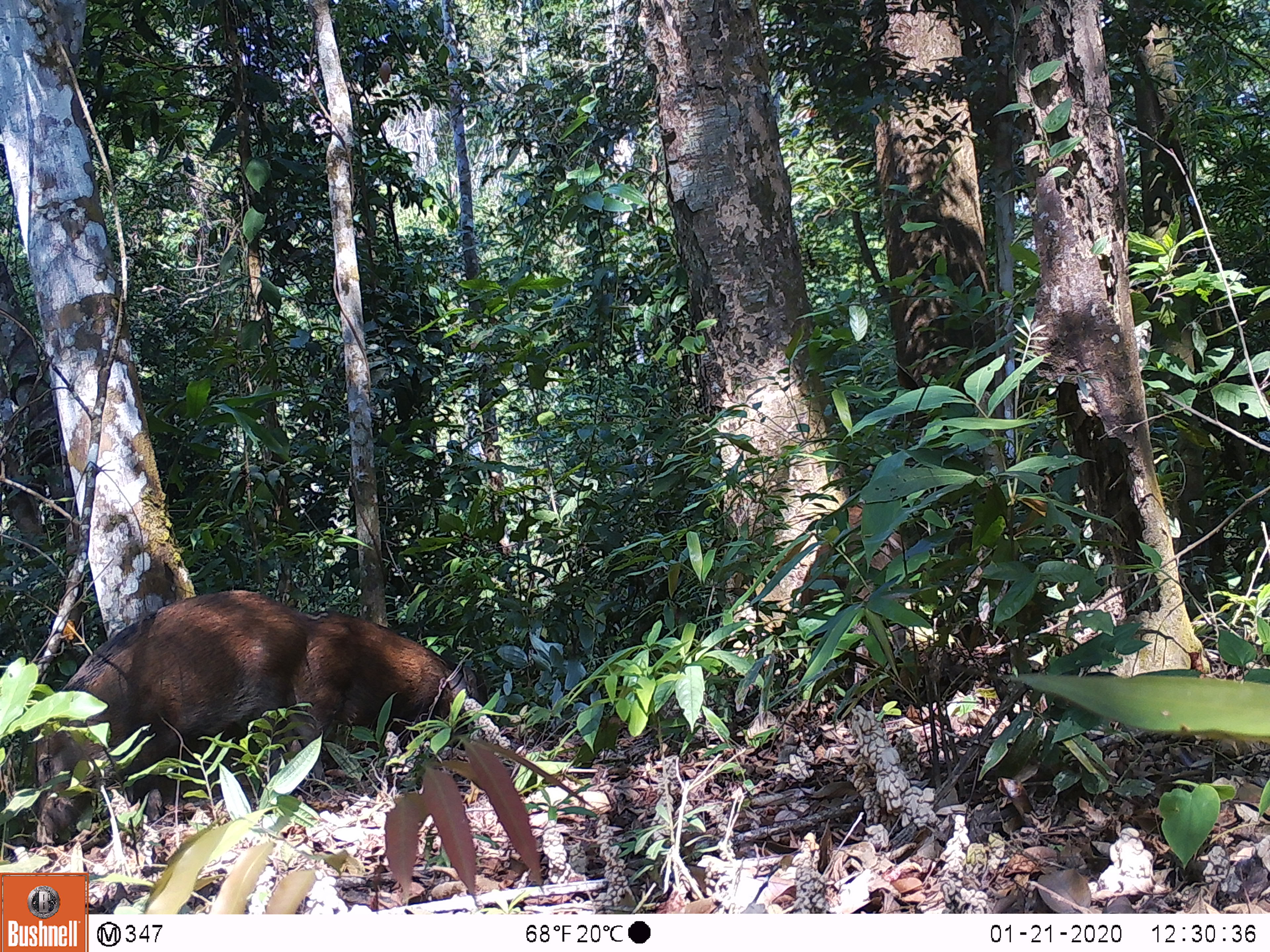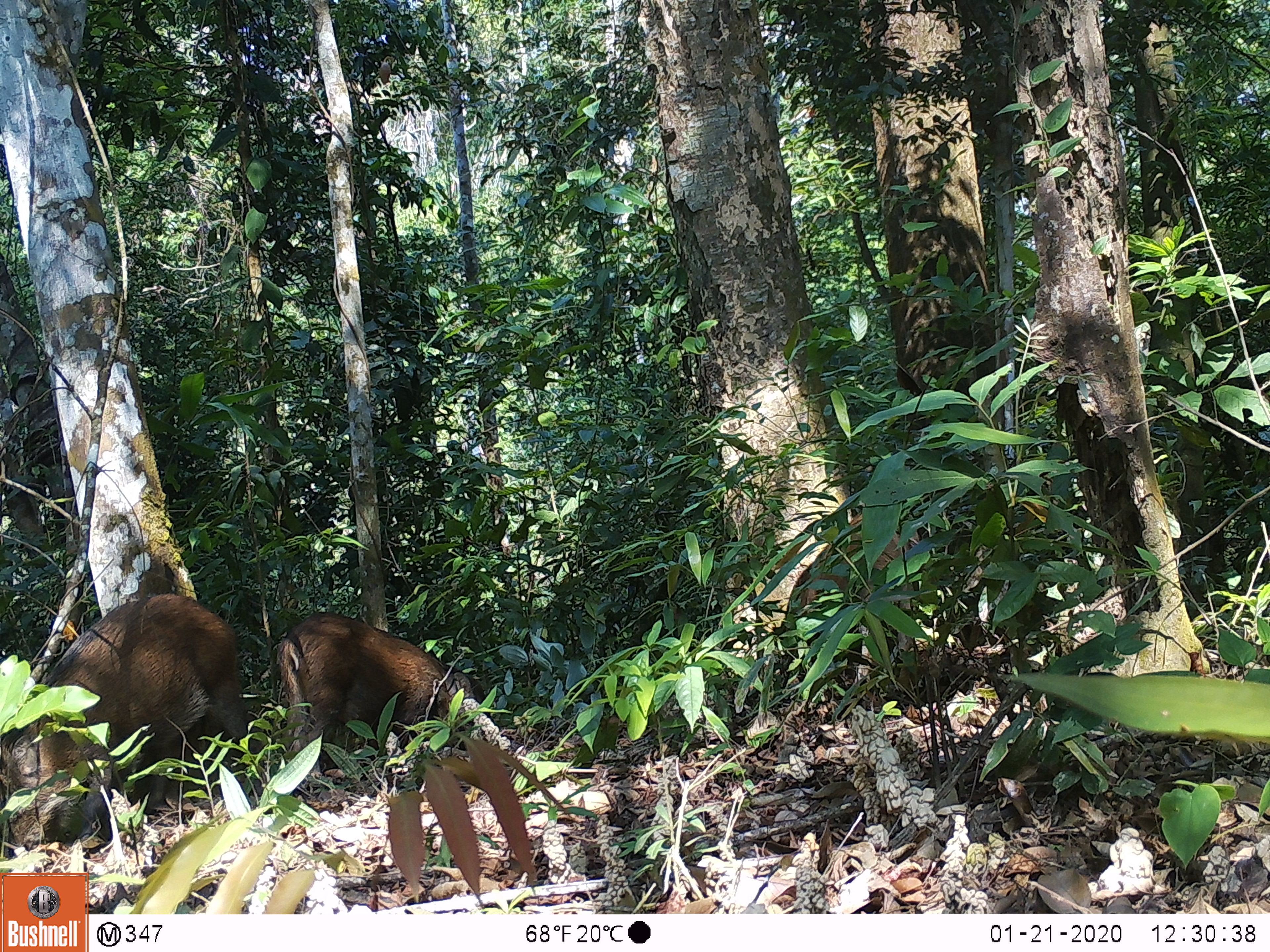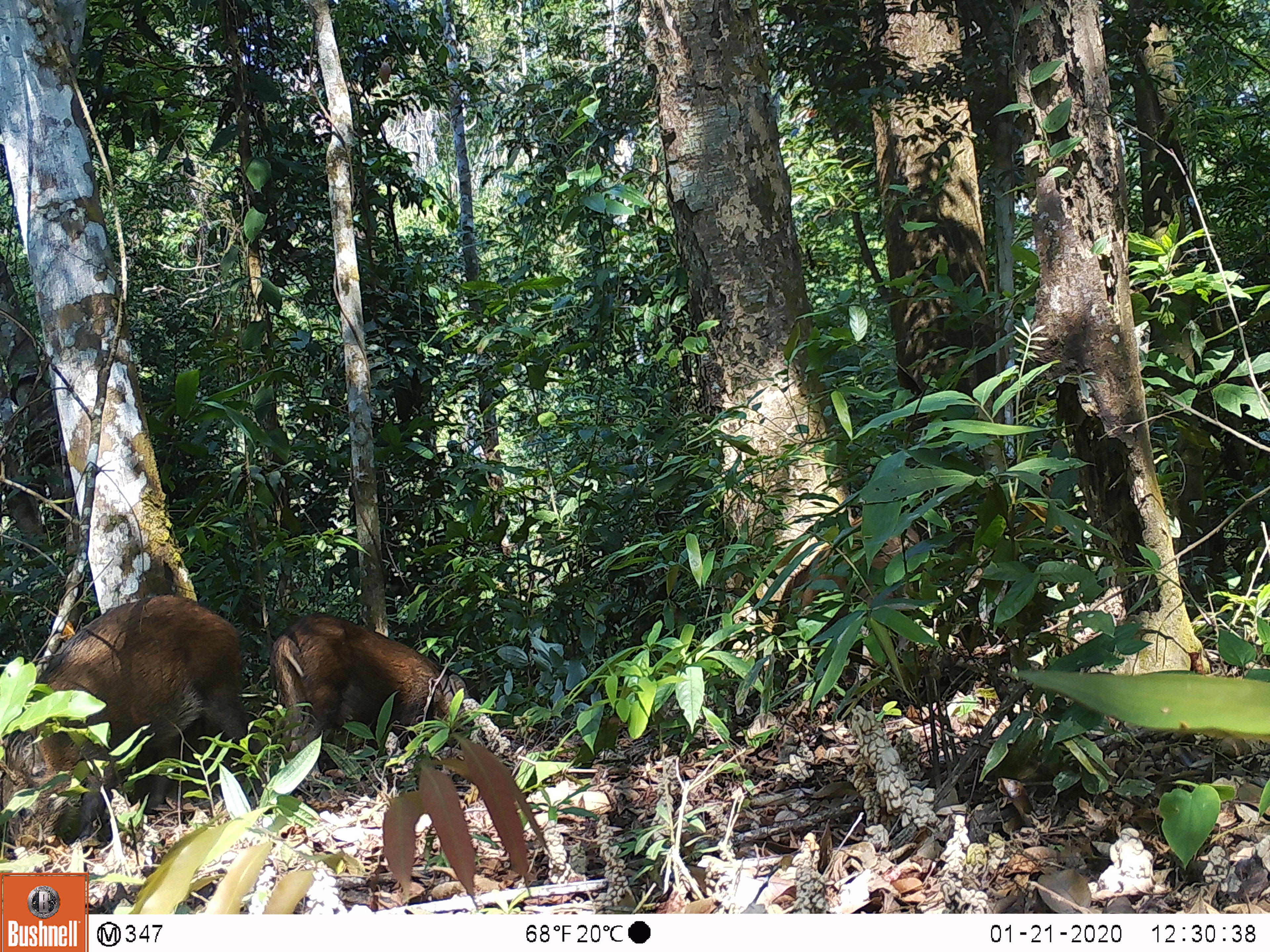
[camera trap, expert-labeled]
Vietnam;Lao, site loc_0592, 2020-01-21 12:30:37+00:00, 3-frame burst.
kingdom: Animalia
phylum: Chordata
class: Mammalia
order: Artiodactyla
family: Suidae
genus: Sus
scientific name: Sus scrofa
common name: eurasian wild pig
Eurasian wild pig (Sus scrofa). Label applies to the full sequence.